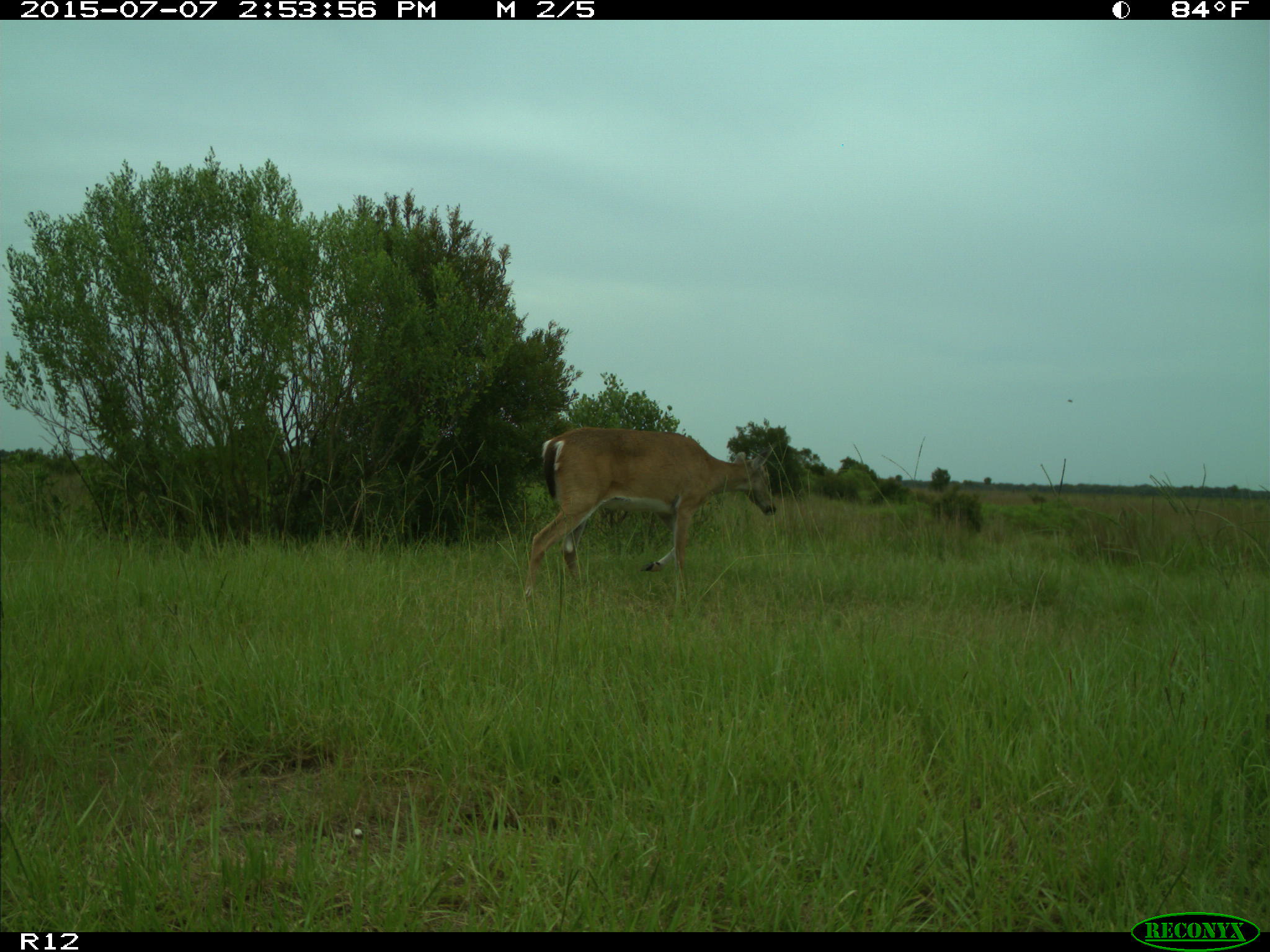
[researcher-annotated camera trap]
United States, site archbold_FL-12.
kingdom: Animalia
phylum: Chordata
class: Mammalia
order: Artiodactyla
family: Cervidae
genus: Odocoileus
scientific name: Odocoileus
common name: deer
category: unidentified deer